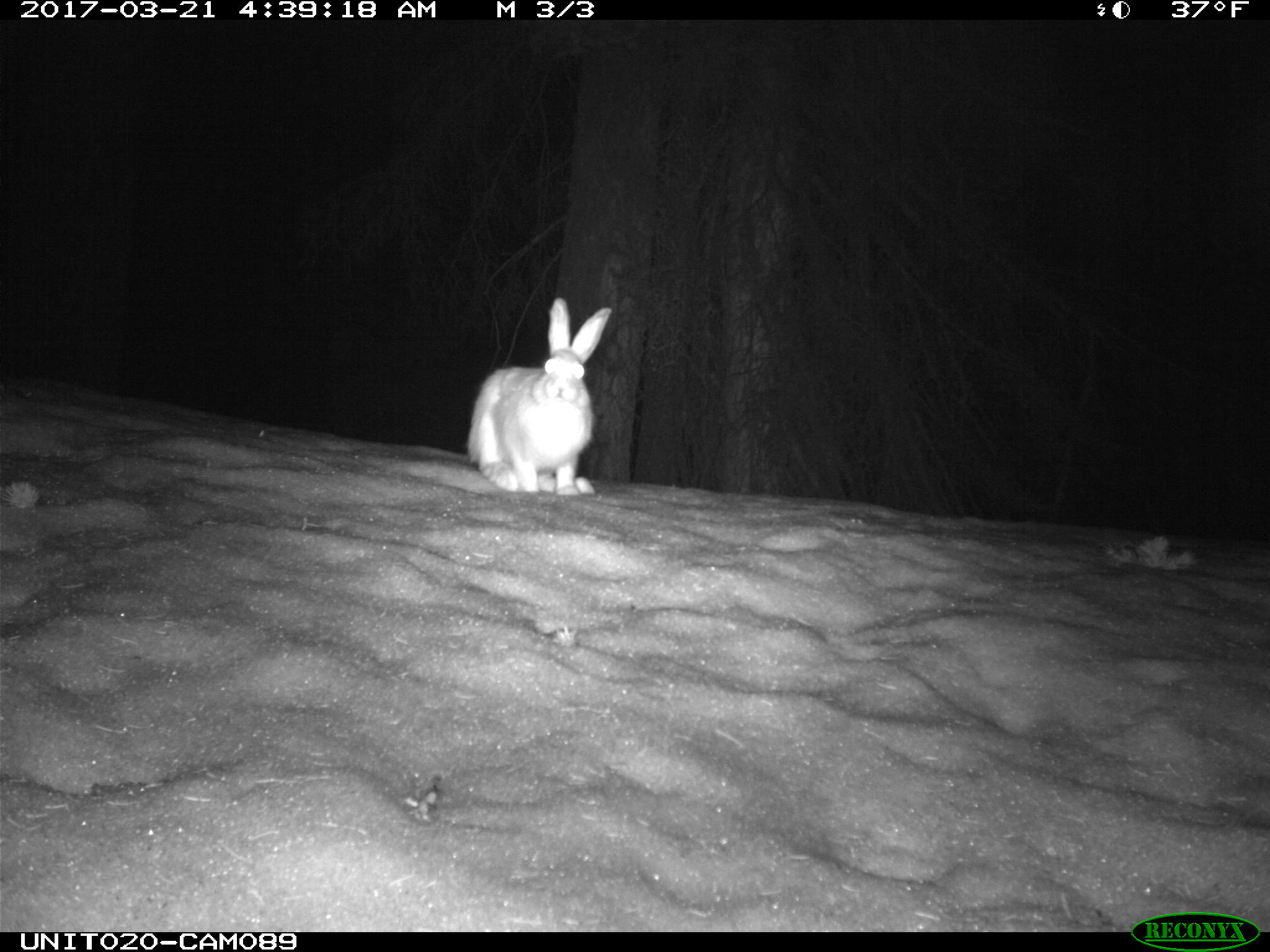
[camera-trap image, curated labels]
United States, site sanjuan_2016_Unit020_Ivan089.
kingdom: Animalia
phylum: Chordata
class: Mammalia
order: Lagomorpha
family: Leporidae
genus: Lepus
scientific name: Lepus americanus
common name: snowshoe hare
Lepus americanus (snowshoe hare).